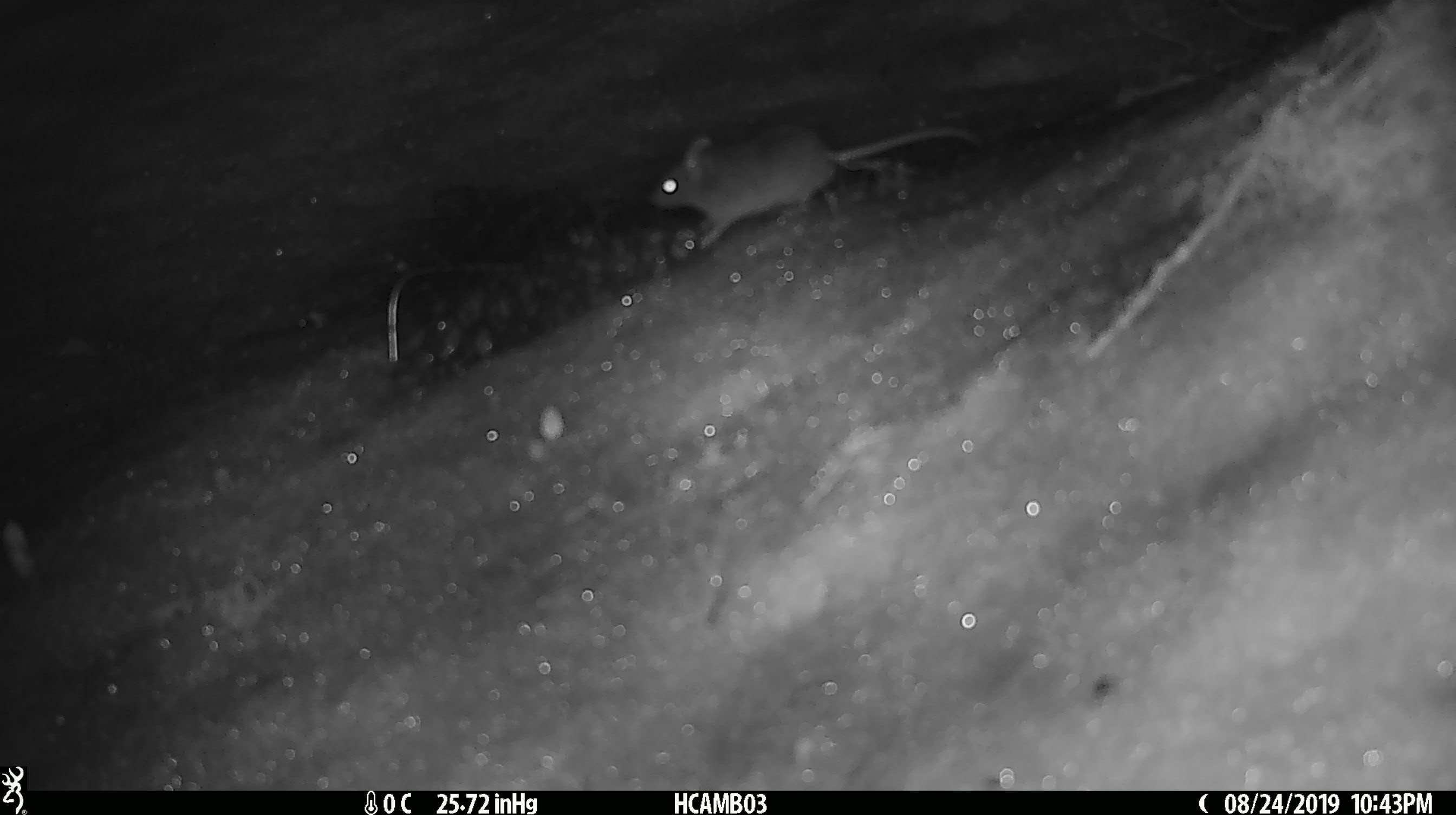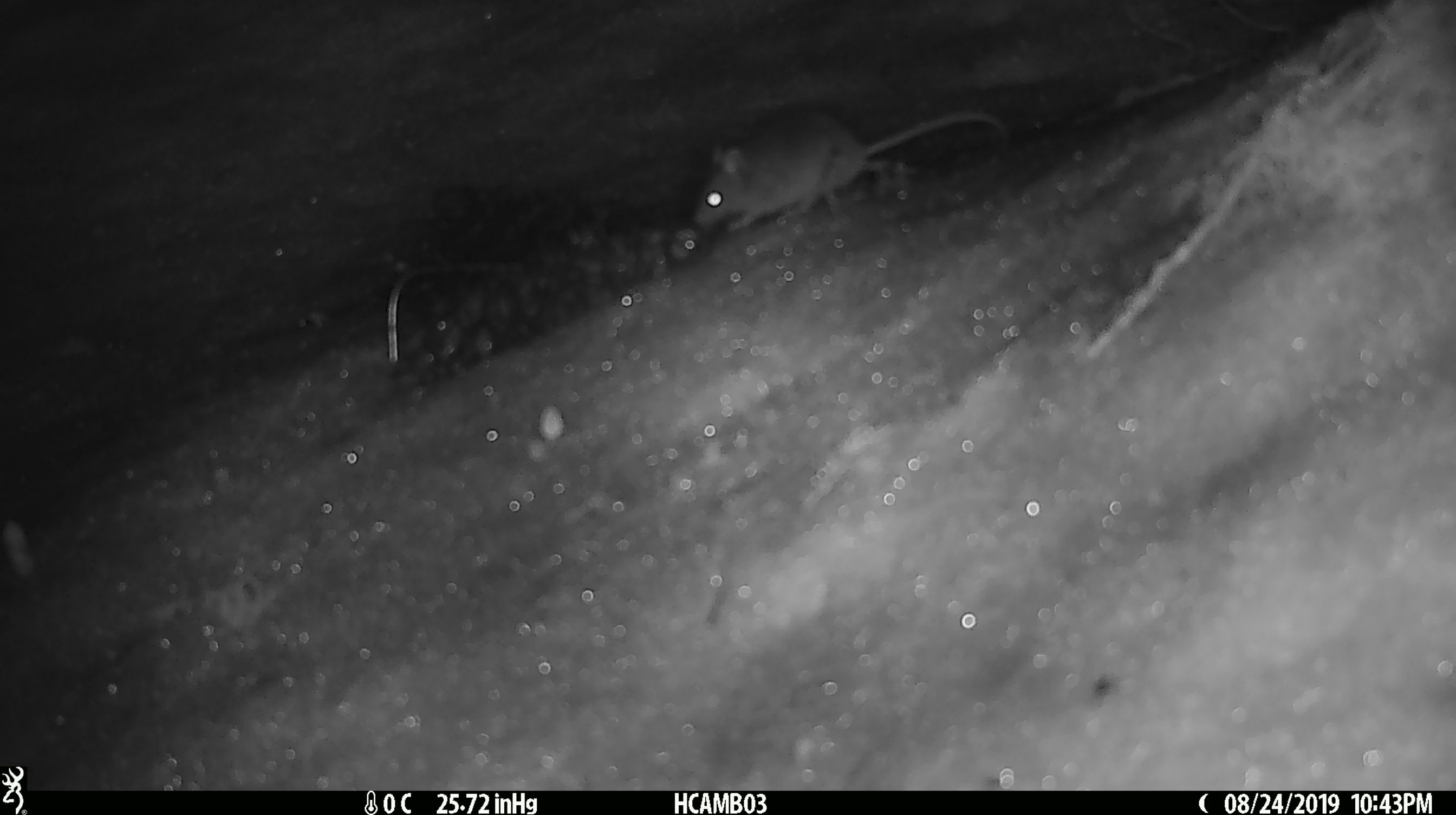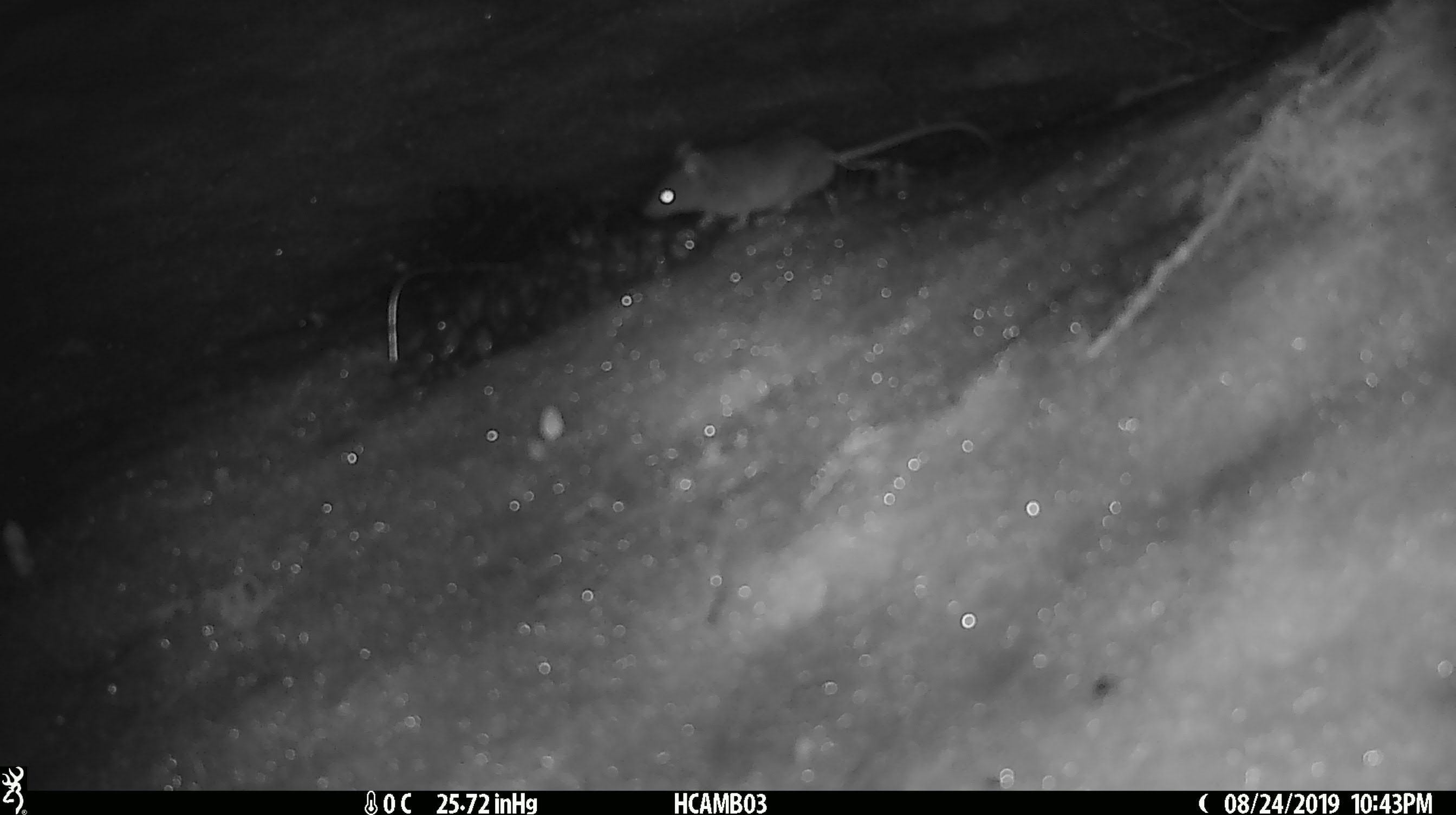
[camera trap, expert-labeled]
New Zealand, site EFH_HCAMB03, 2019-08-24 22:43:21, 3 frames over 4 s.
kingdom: Animalia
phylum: Chordata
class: Mammalia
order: Rodentia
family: Muridae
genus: Mus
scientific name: Mus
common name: mouse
Mouse (Mus).